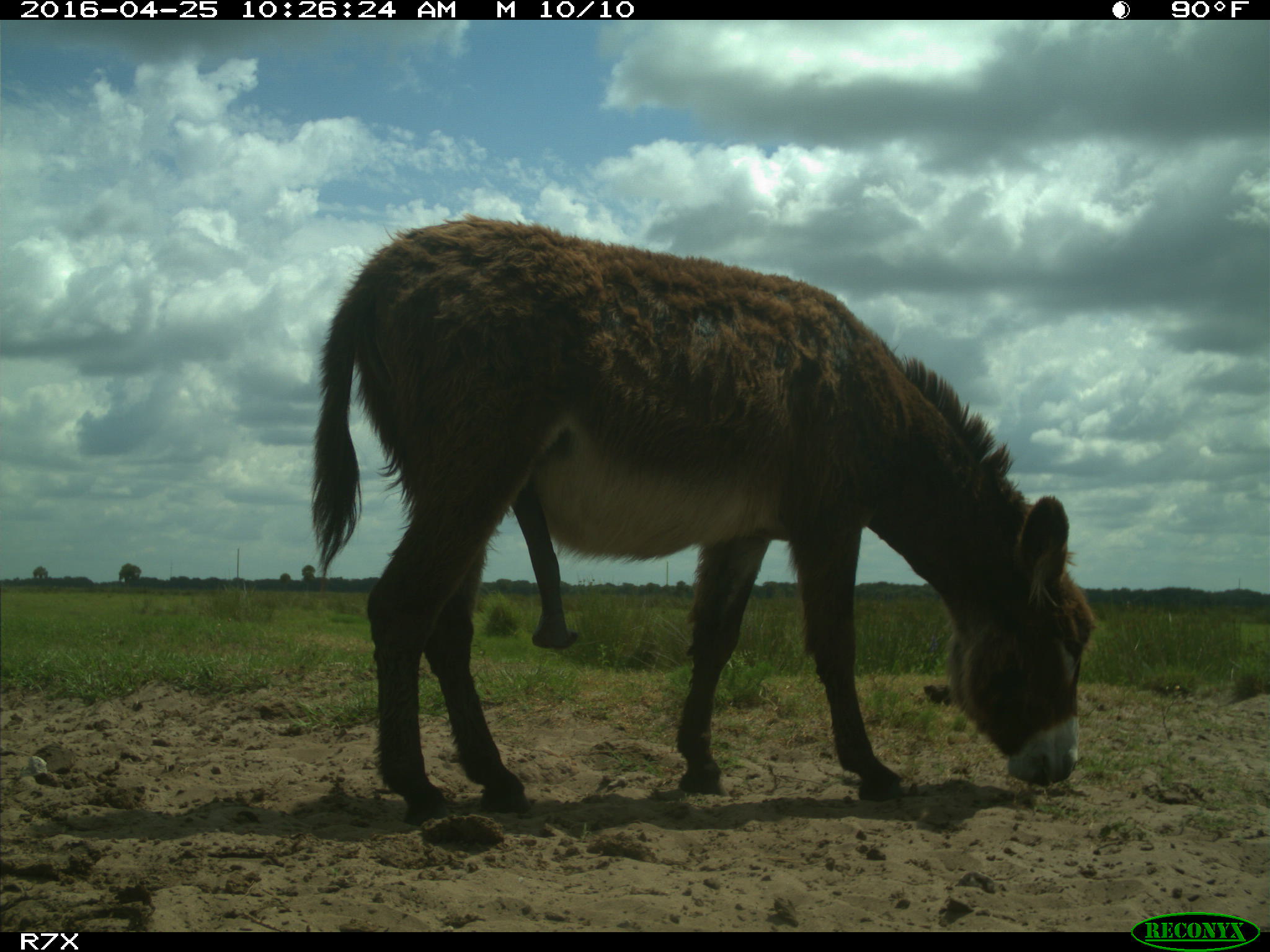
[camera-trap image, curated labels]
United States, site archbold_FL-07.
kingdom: Animalia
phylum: Chordata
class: Mammalia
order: Artiodactyla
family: Bovidae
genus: Bos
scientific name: Bos taurus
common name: domestic cow